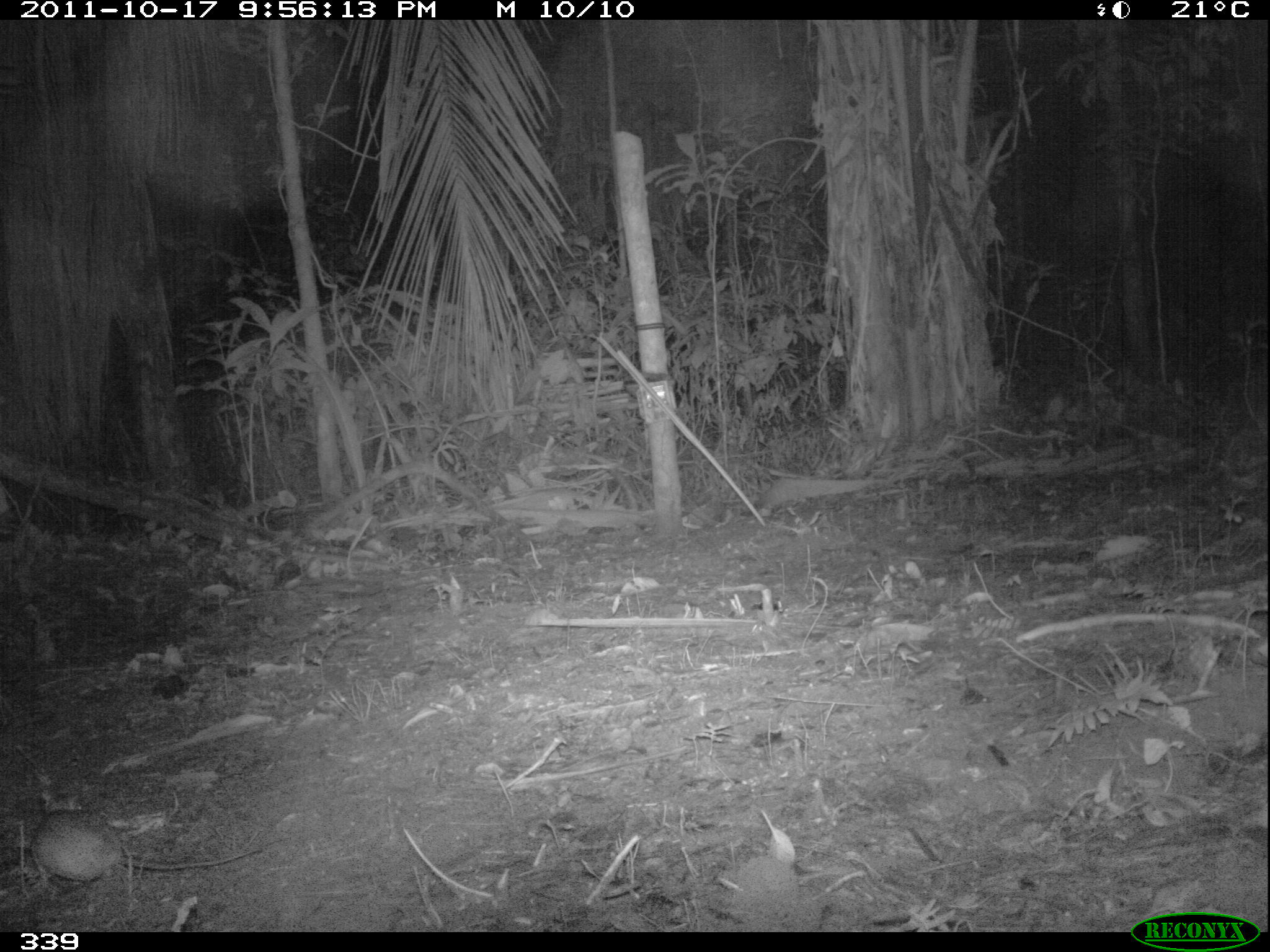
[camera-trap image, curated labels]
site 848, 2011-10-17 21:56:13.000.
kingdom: Animalia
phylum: Chordata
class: Mammalia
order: Rodentia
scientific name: Rodentia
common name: rodents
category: unknown rodent